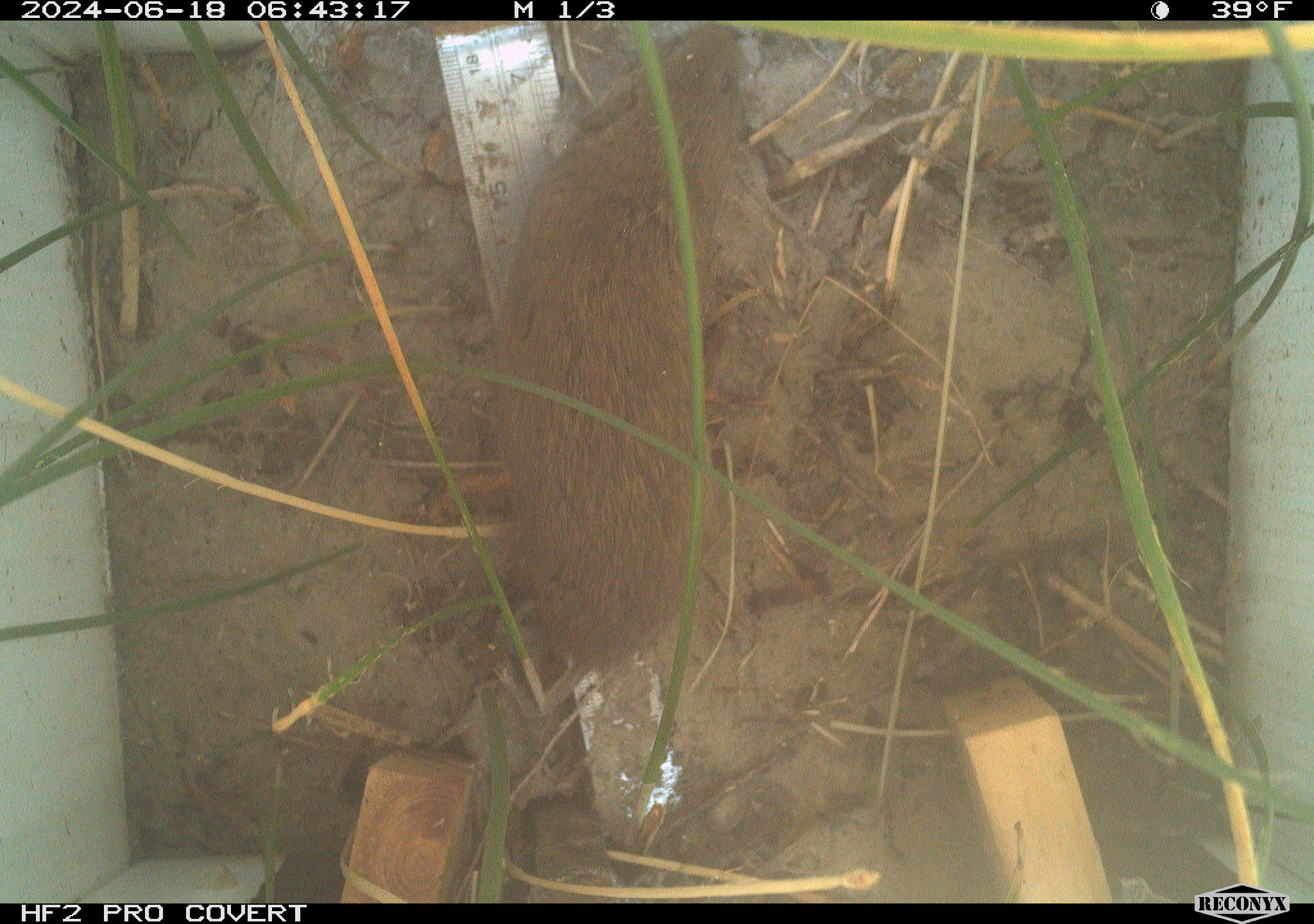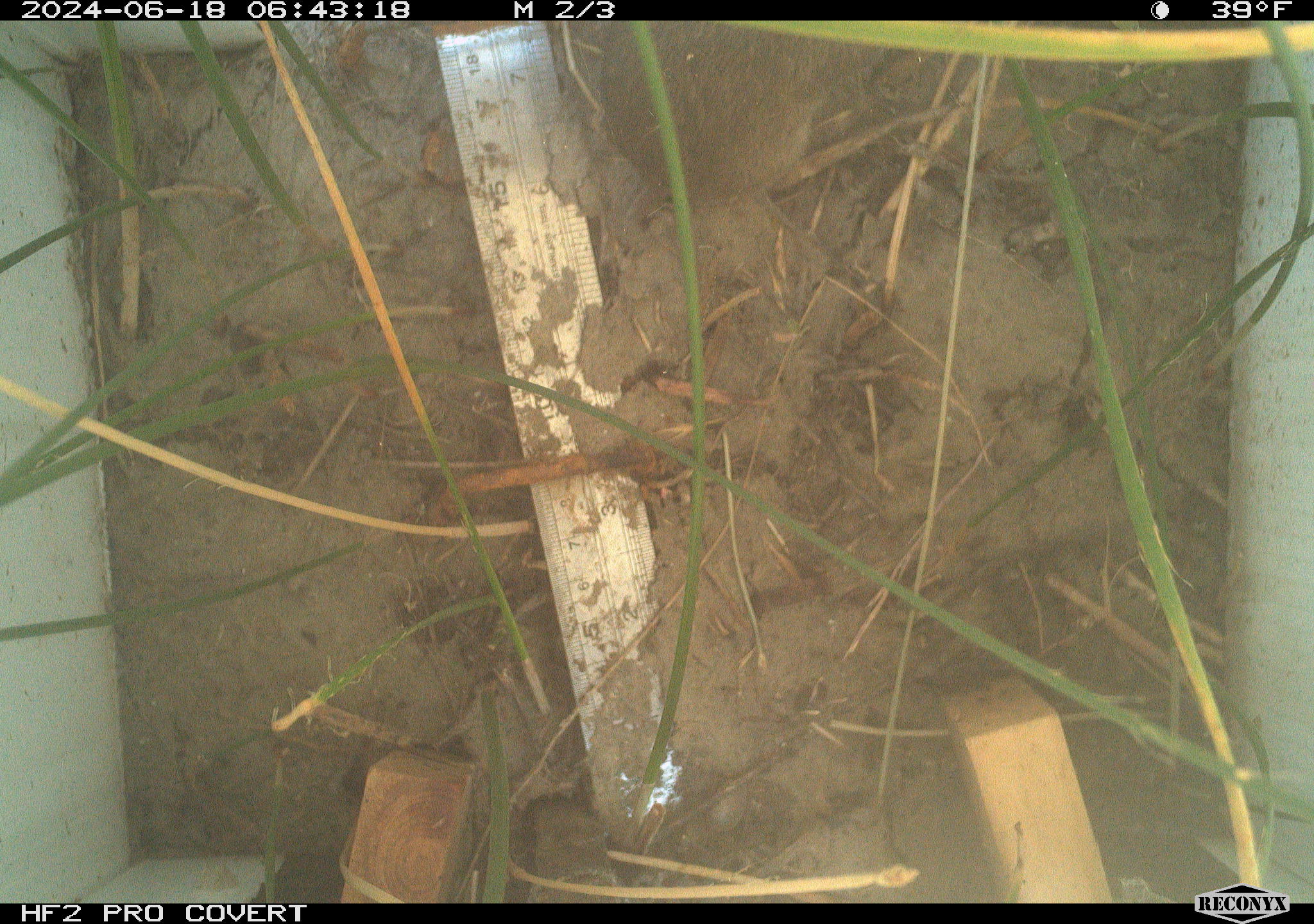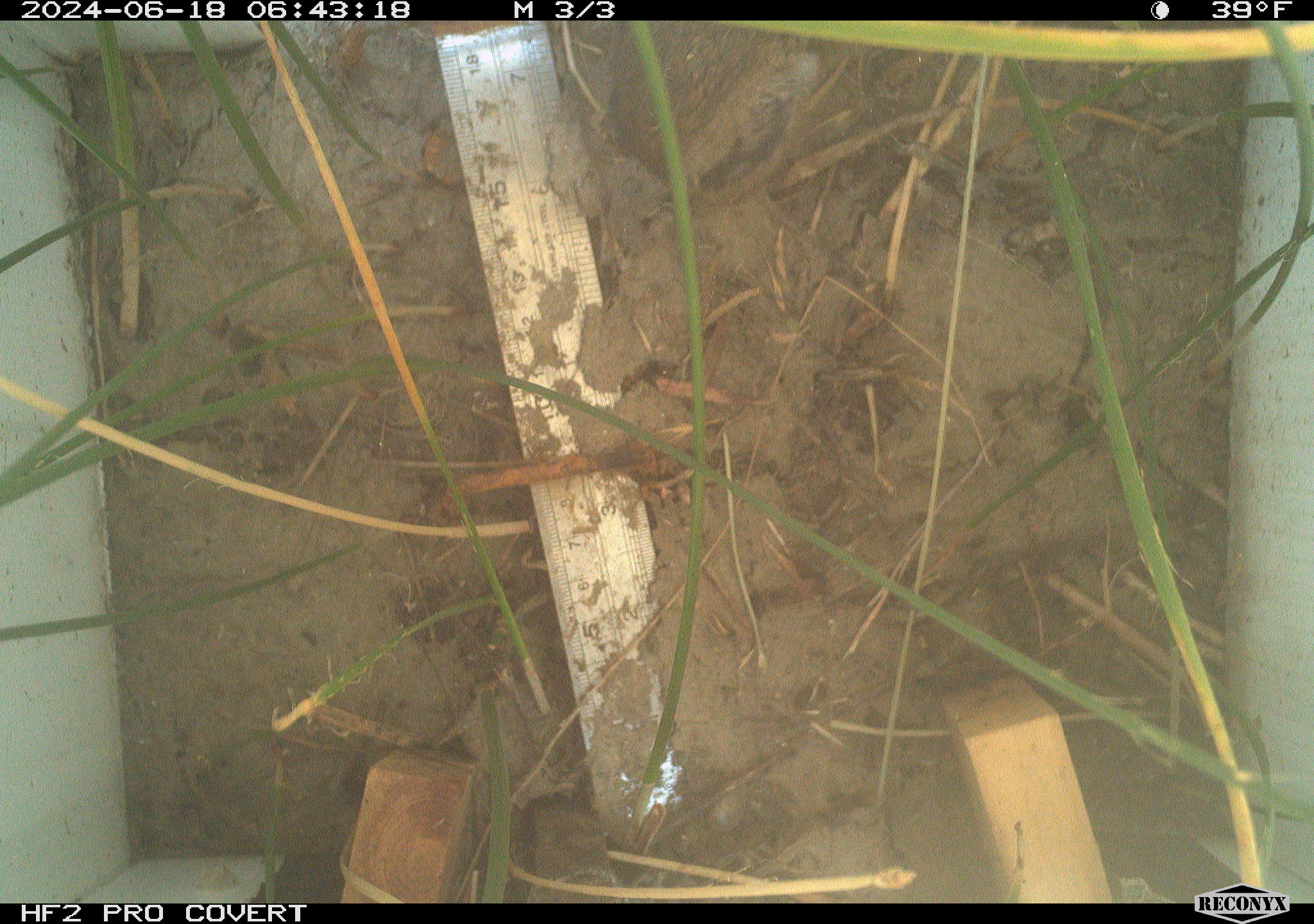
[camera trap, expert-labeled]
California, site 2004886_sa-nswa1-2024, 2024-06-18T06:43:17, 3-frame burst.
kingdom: Animalia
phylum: Chordata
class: Mammalia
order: Rodentia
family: Cricetidae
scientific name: Arvicolinae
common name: voles, lemmings, and muskrats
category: arvicolinae subfamily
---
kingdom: Animalia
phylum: Chordata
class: Mammalia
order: Rodentia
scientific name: Rodentia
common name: rodent